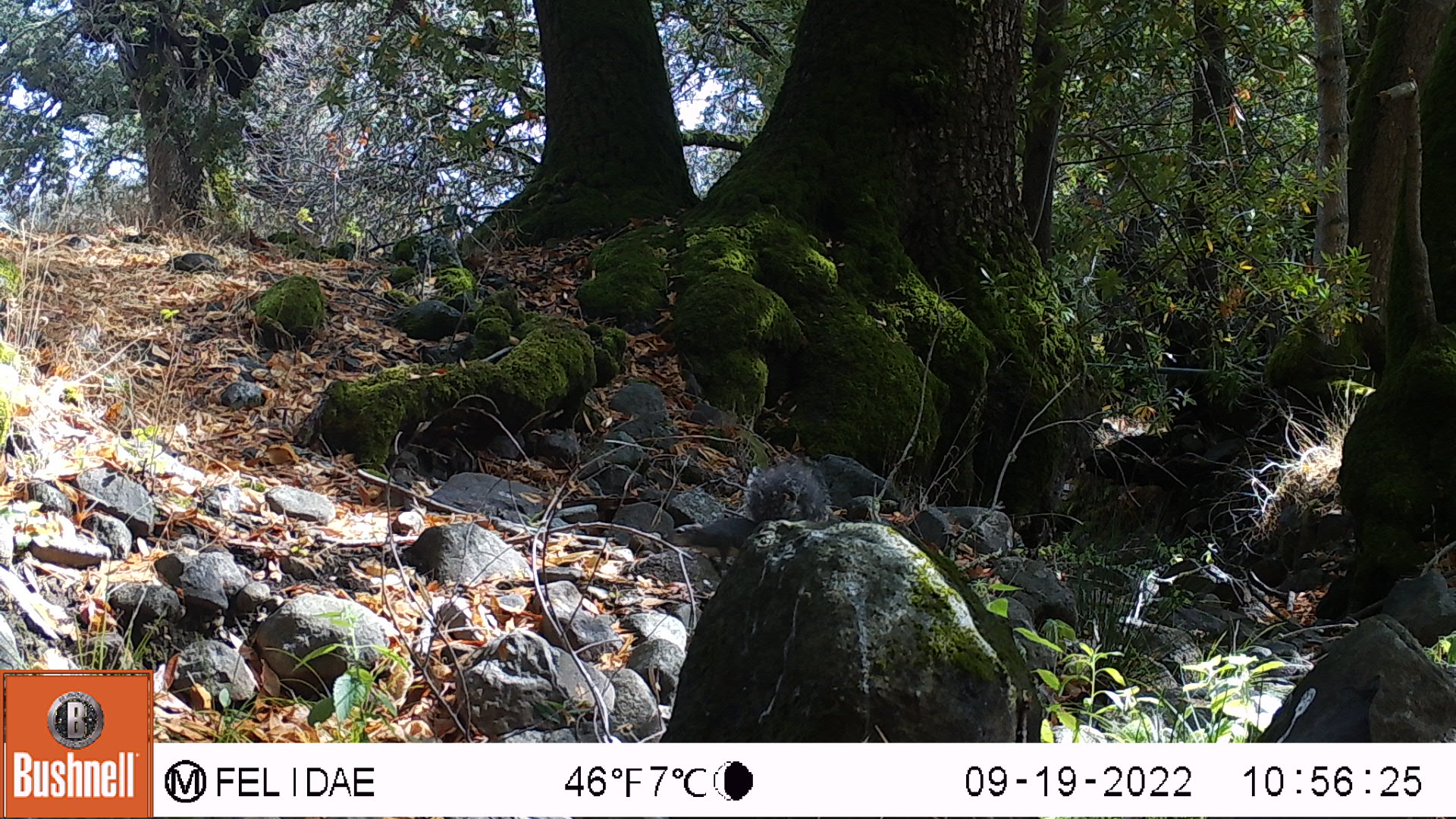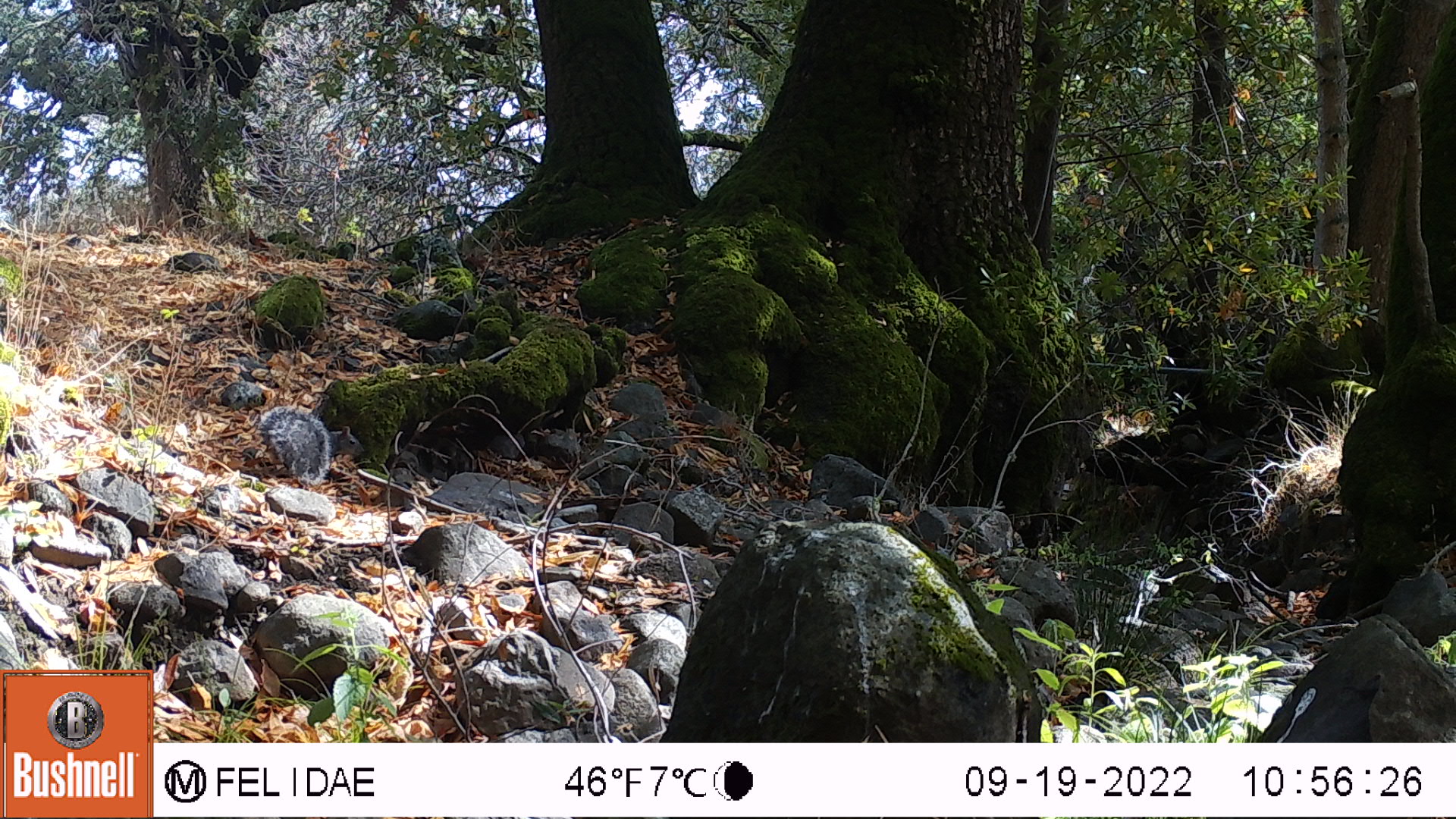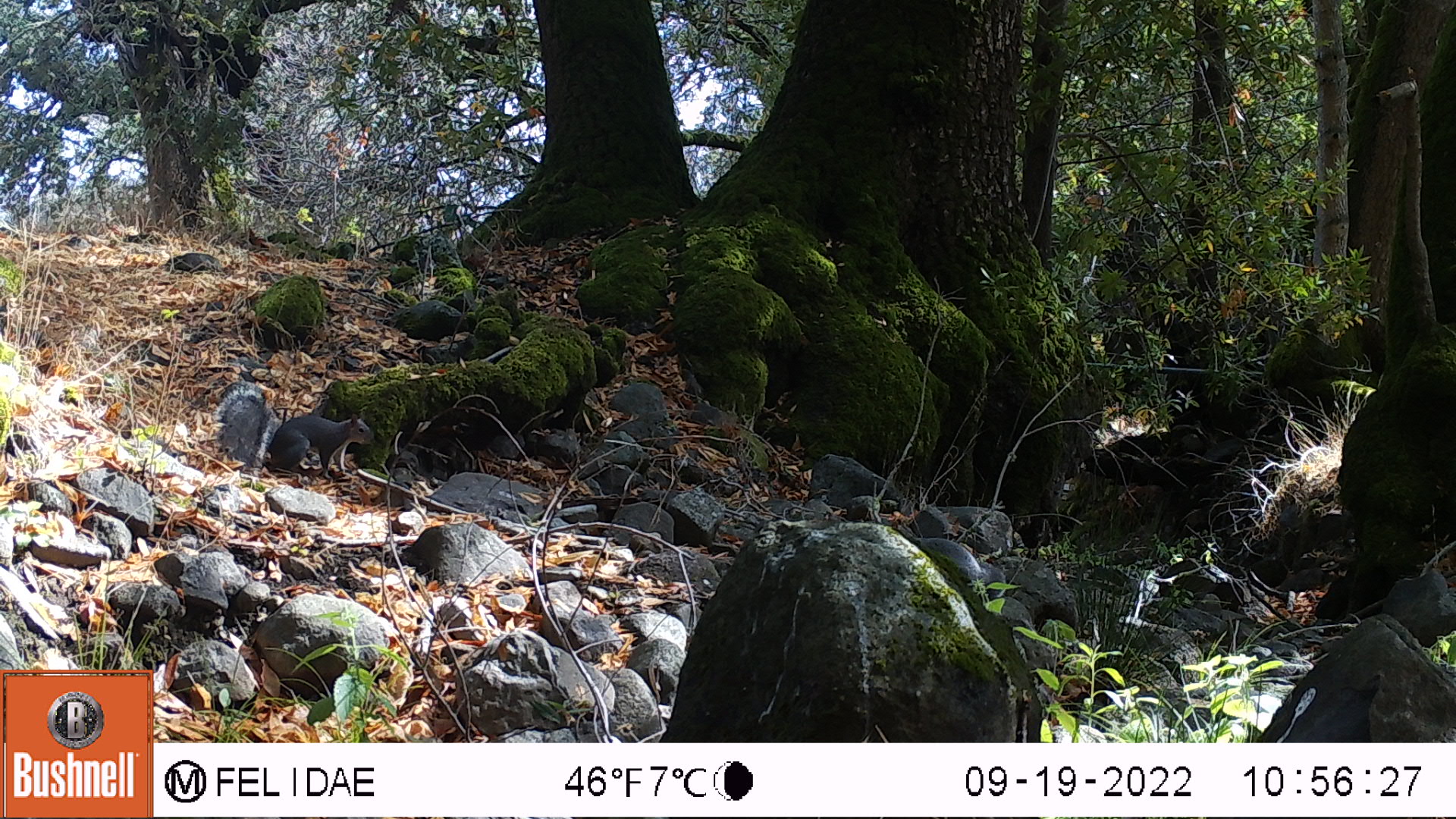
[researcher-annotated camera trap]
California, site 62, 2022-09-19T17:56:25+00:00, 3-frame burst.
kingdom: Animalia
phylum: Chordata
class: Mammalia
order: Rodentia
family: Sciuridae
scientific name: Sciuridae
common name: squirrel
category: unknown squirrel